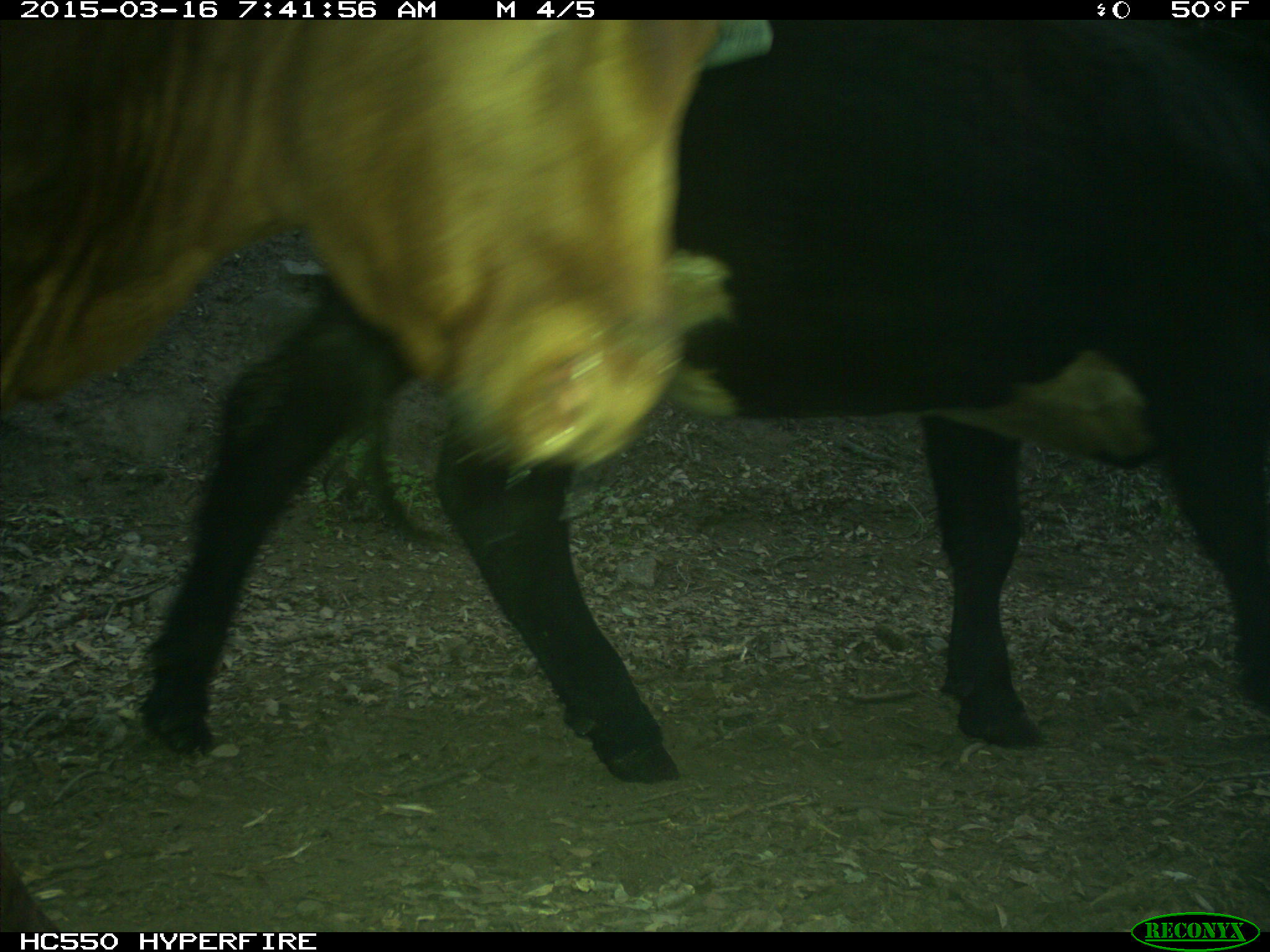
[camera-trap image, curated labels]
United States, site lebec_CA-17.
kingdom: Animalia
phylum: Chordata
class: Mammalia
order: Artiodactyla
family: Bovidae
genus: Bos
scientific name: Bos taurus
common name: domestic cow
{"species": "Bos taurus (domestic cow)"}